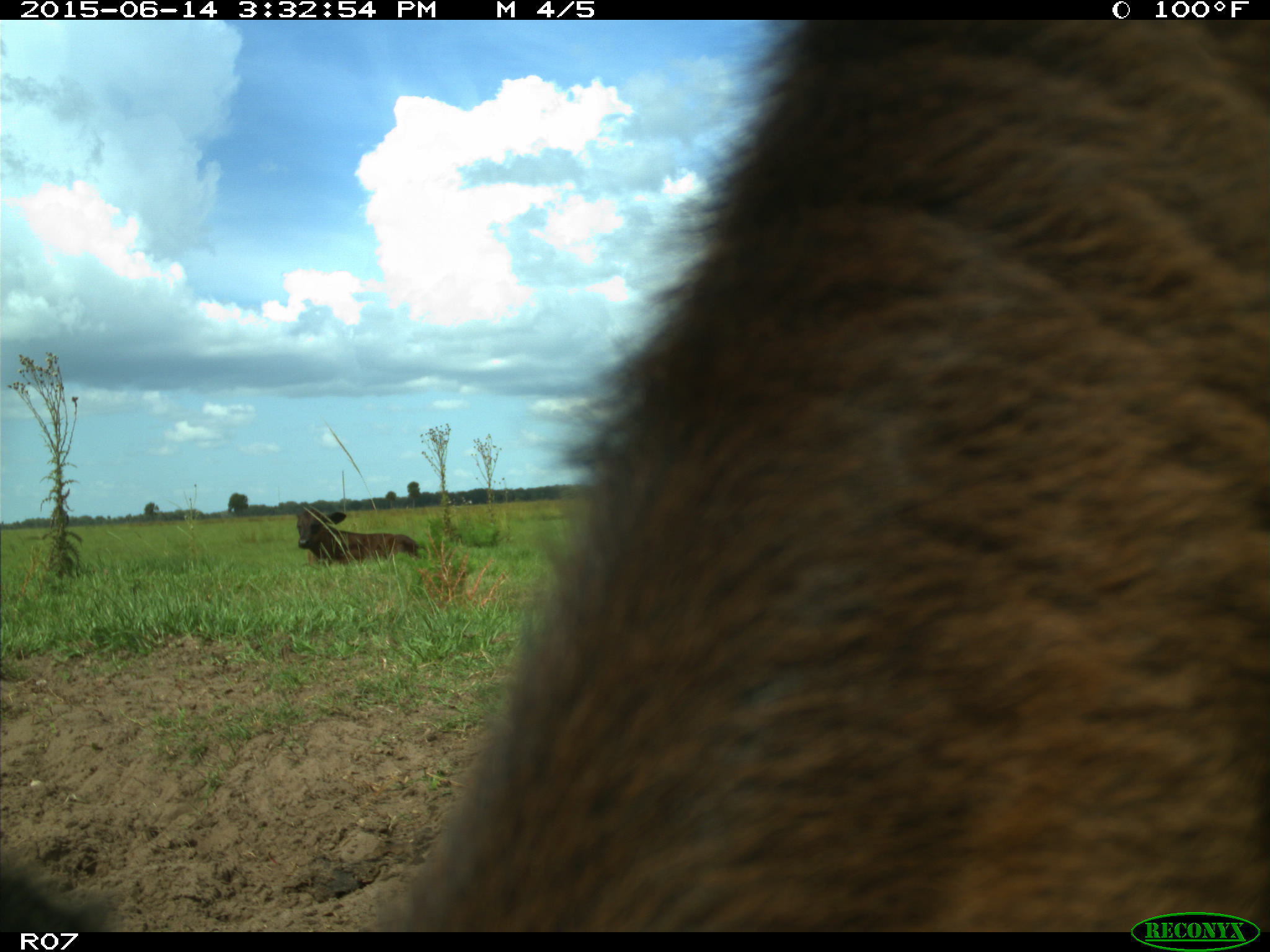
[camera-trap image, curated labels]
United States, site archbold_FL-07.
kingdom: Animalia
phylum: Chordata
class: Mammalia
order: Artiodactyla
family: Bovidae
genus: Bos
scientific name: Bos taurus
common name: domestic cow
Bos taurus (domestic cow).